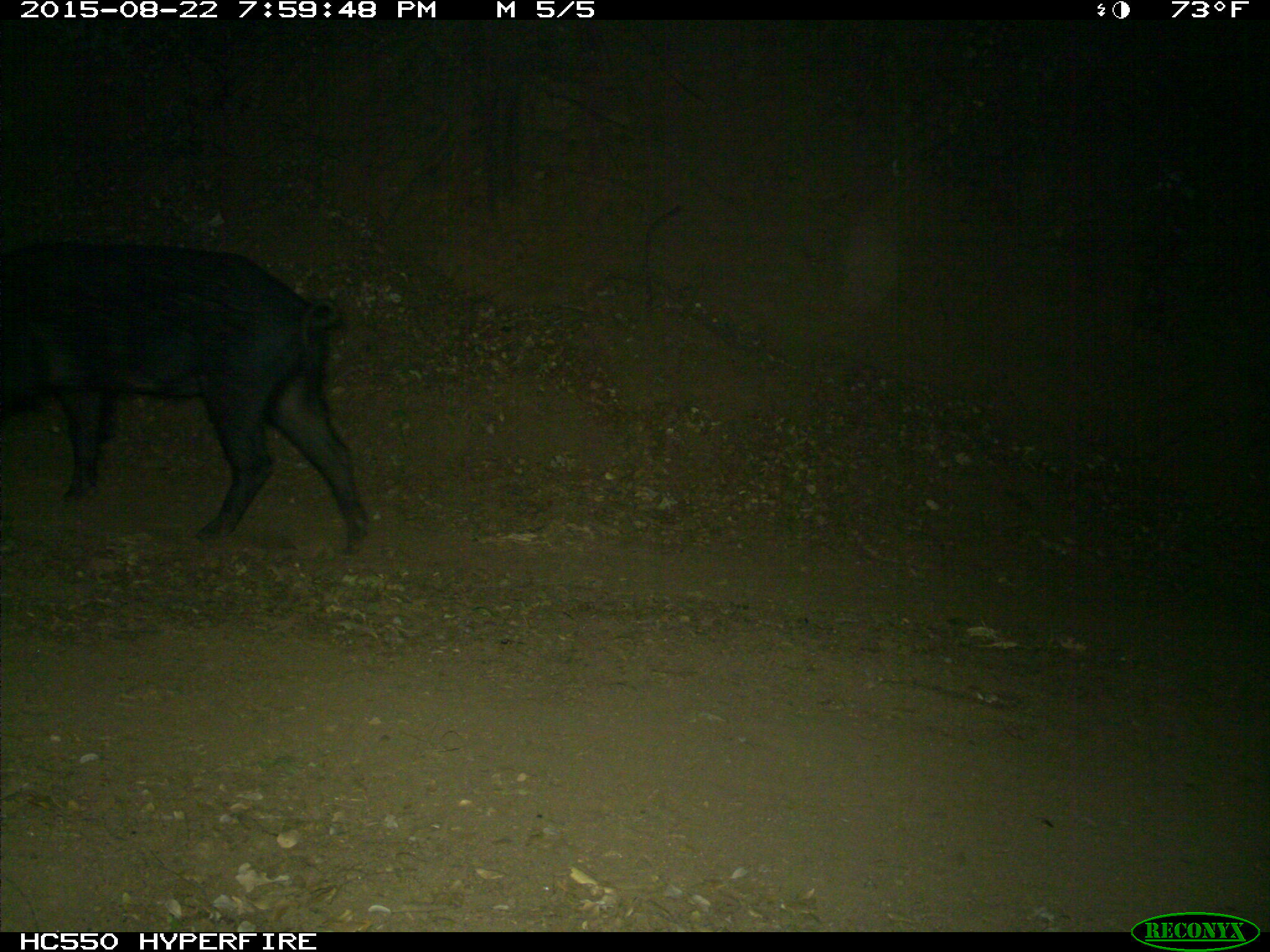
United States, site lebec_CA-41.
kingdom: Animalia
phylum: Chordata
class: Mammalia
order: Artiodactyla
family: Suidae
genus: Sus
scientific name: Sus scrofa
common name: wild boar